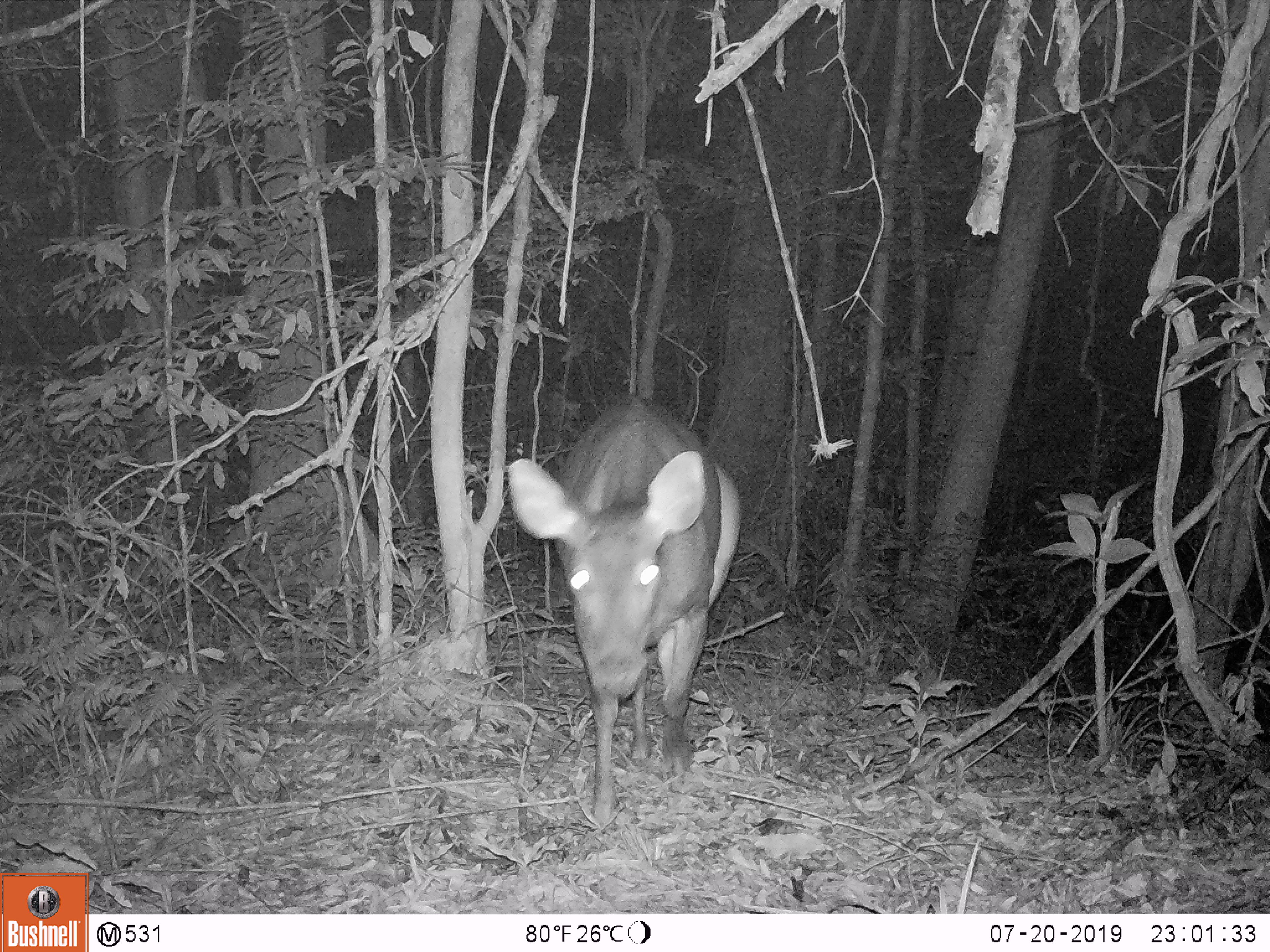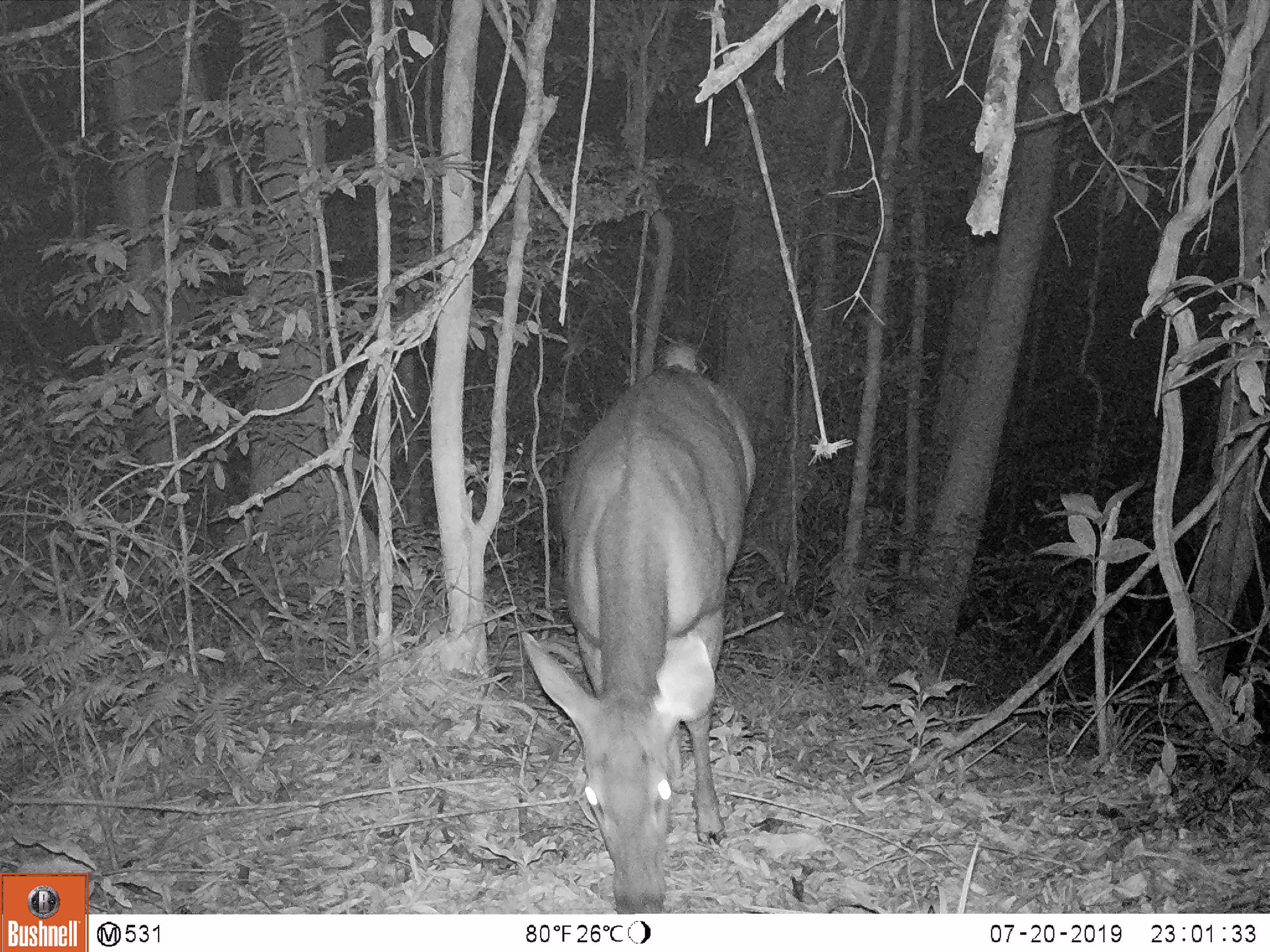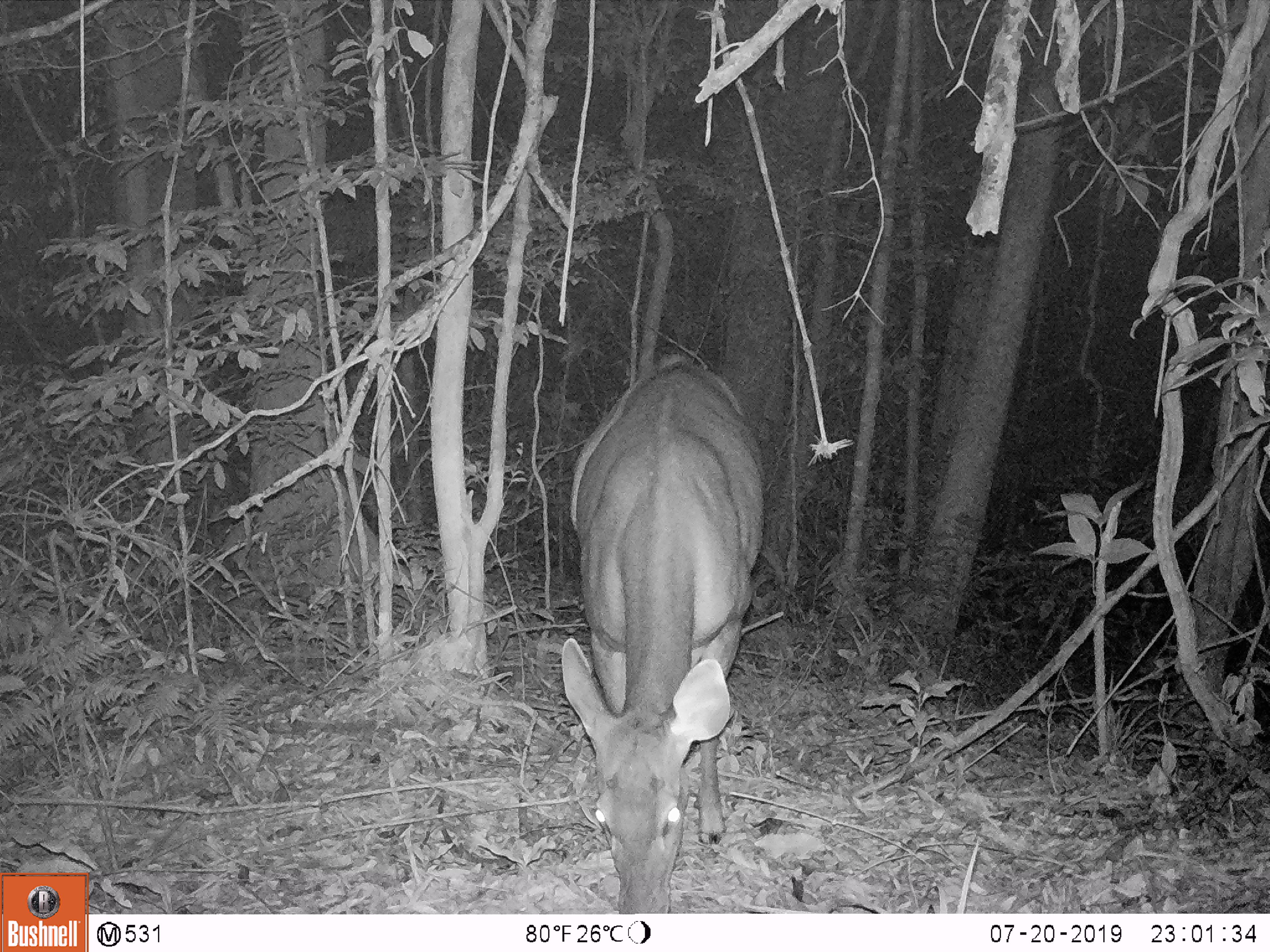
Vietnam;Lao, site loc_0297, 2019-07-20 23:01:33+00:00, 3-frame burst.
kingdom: Animalia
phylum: Chordata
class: Mammalia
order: Artiodactyla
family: Cervidae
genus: Rusa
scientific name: Rusa unicolor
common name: sambar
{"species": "sambar (Rusa unicolor)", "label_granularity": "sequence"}